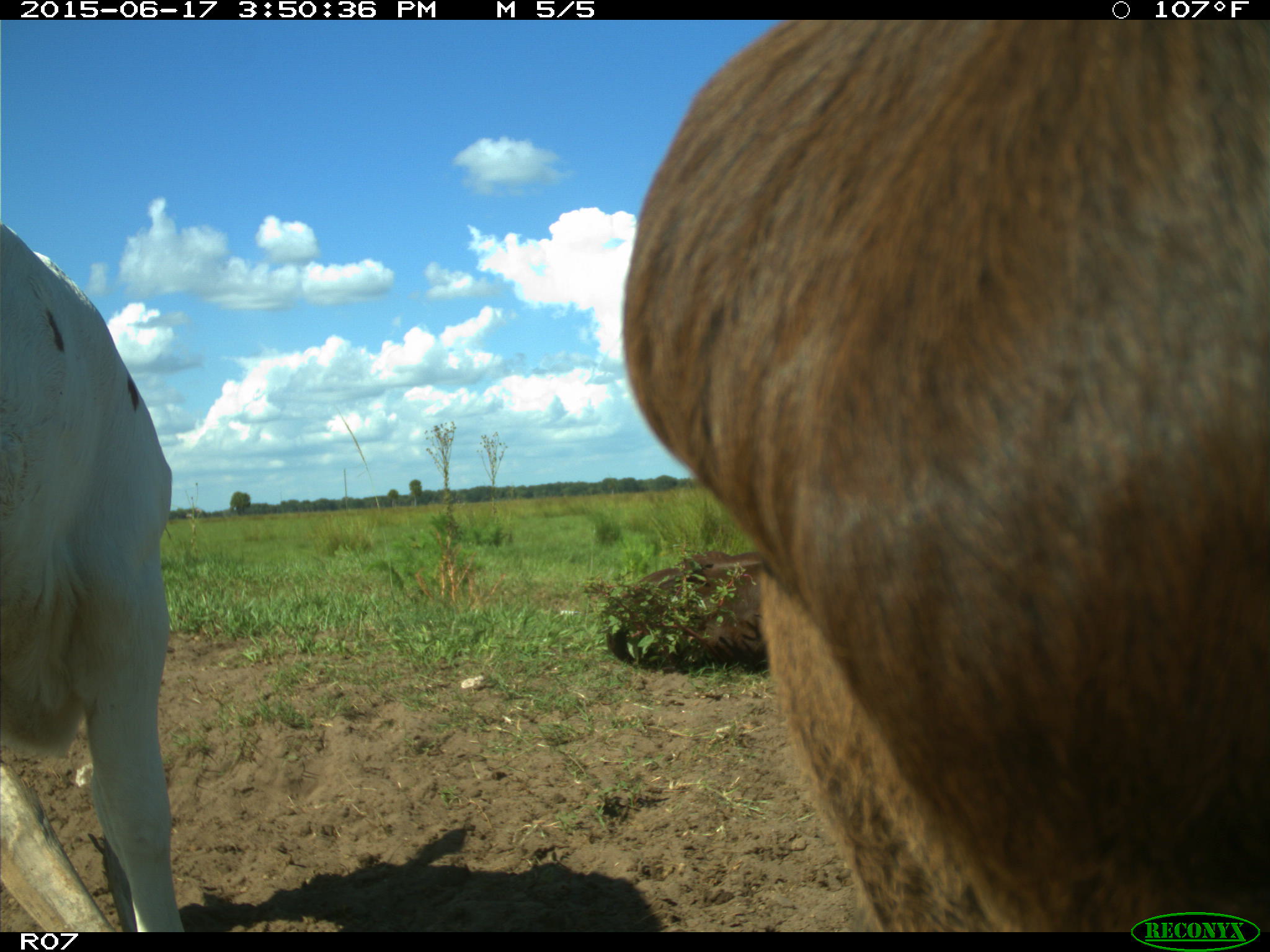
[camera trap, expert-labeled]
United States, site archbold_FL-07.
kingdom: Animalia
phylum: Chordata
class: Mammalia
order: Artiodactyla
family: Bovidae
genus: Bos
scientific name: Bos taurus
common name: domestic cow